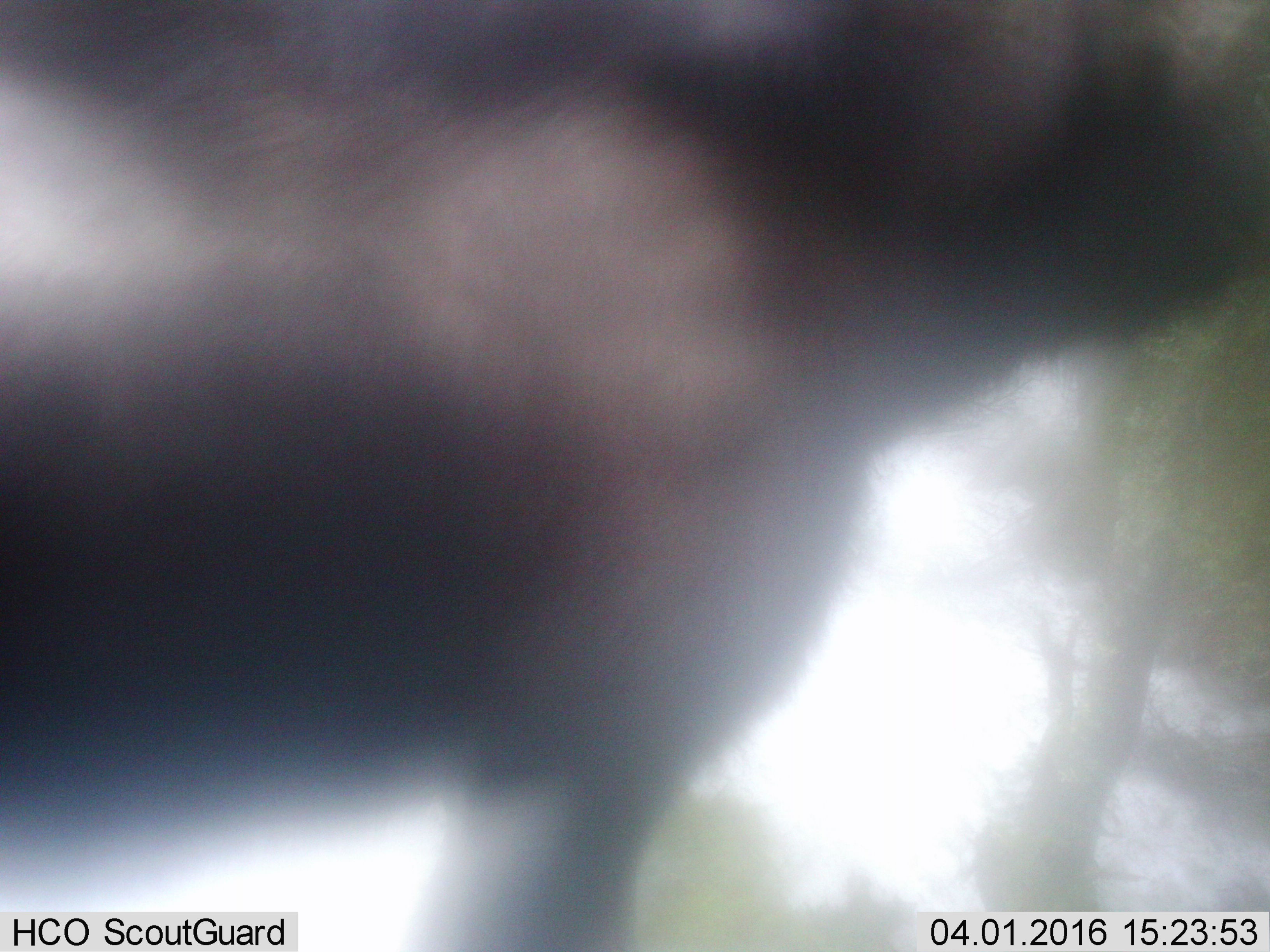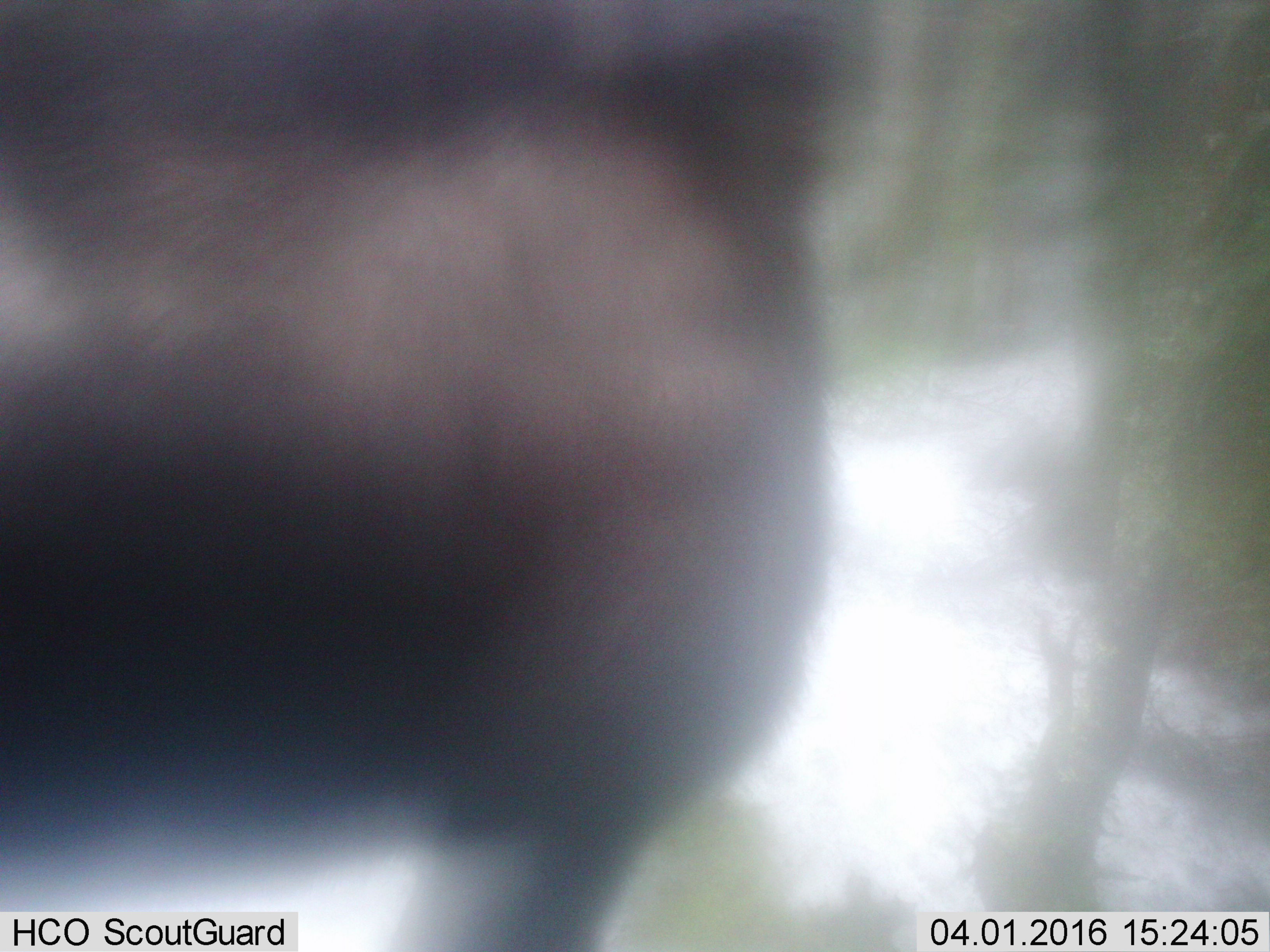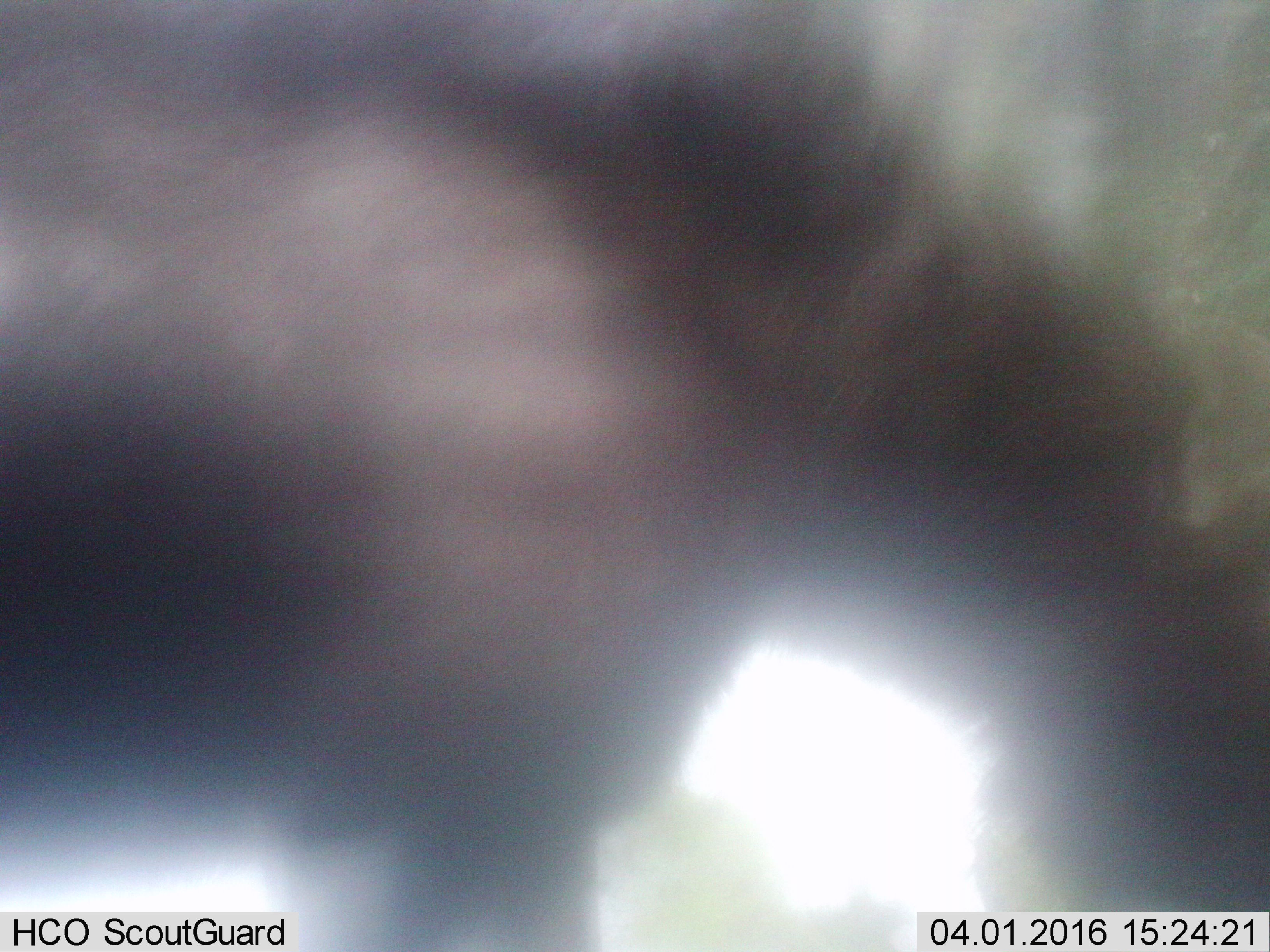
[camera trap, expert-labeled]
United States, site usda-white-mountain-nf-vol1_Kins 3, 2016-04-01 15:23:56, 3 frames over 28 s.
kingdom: Animalia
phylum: Chordata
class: Mammalia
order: Artiodactyla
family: Cervidae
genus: Alces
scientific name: Alces alces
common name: moose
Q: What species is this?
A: Moose (Alces alces).